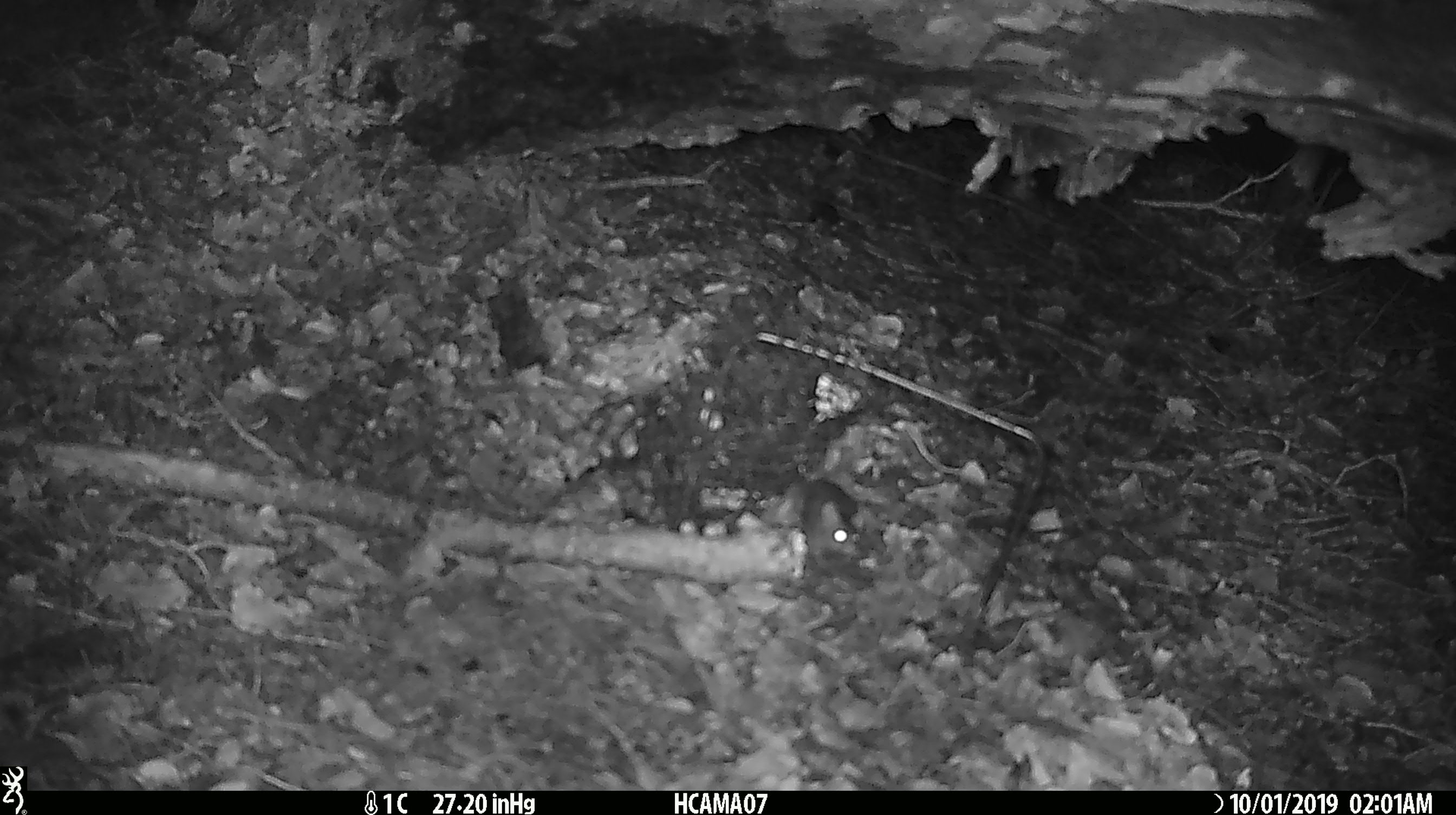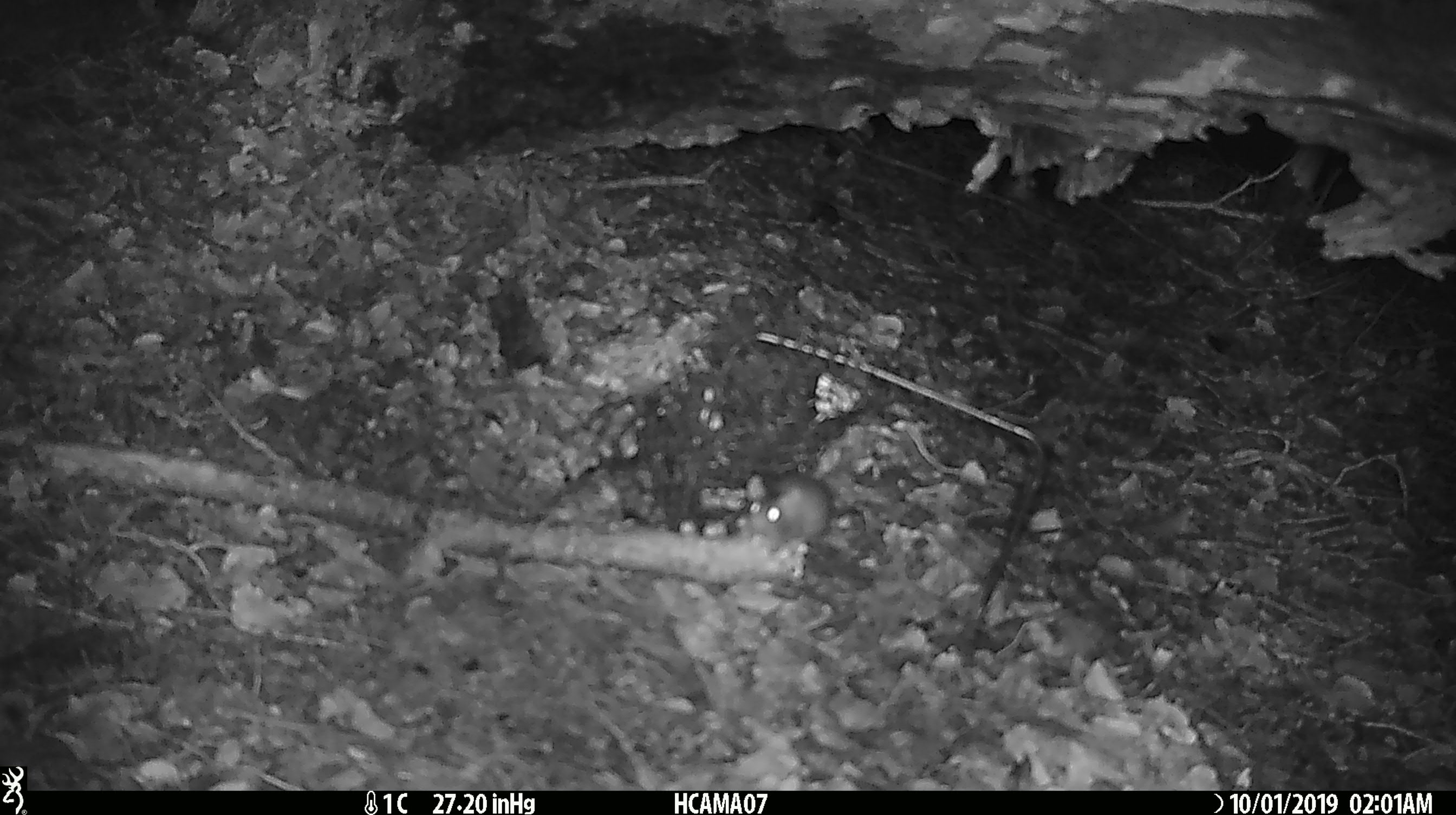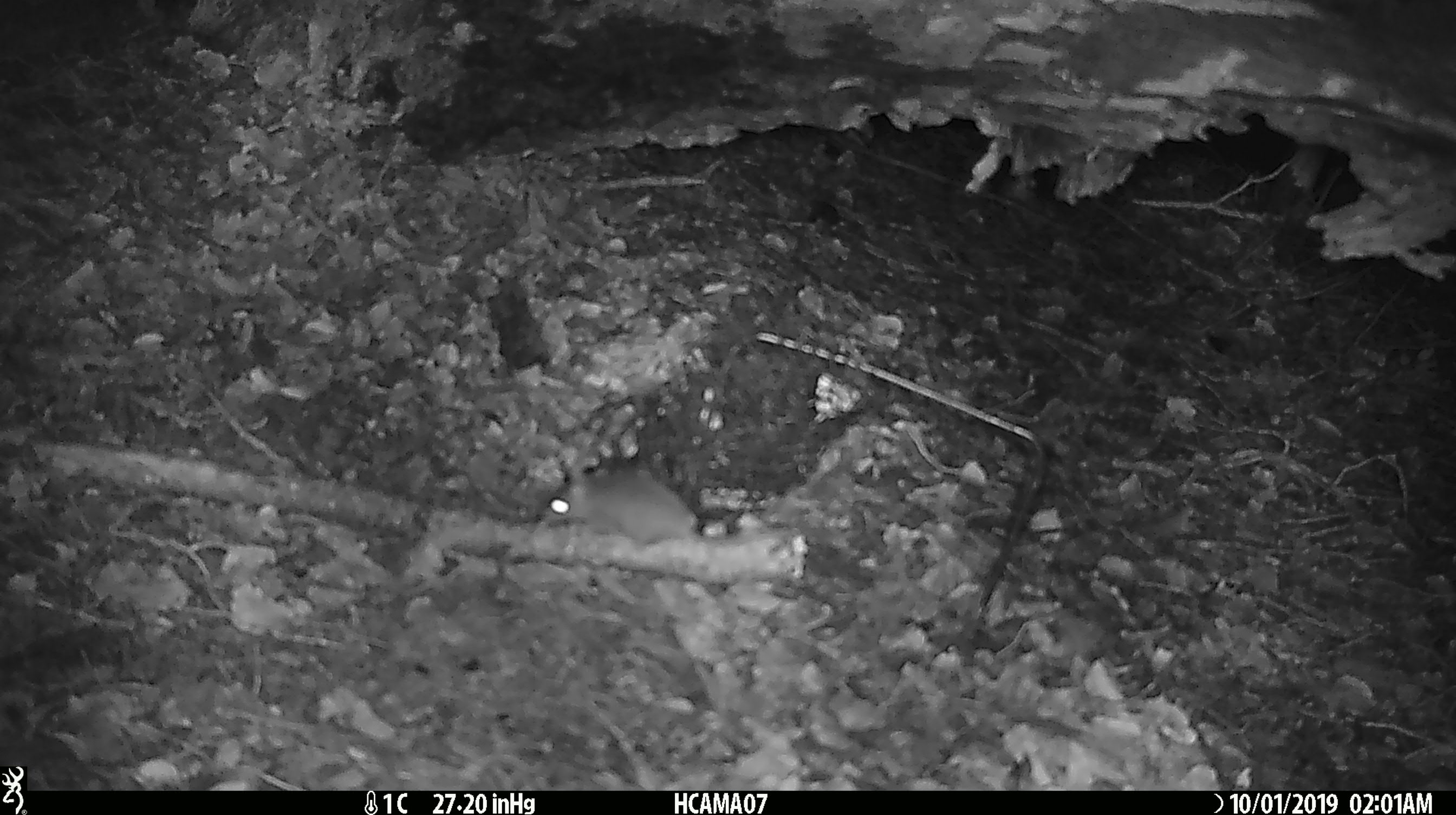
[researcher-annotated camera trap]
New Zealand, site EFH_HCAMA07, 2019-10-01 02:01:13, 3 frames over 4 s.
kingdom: Animalia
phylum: Chordata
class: Mammalia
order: Rodentia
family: Muridae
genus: Mus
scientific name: Mus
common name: mouse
Mouse (Mus).